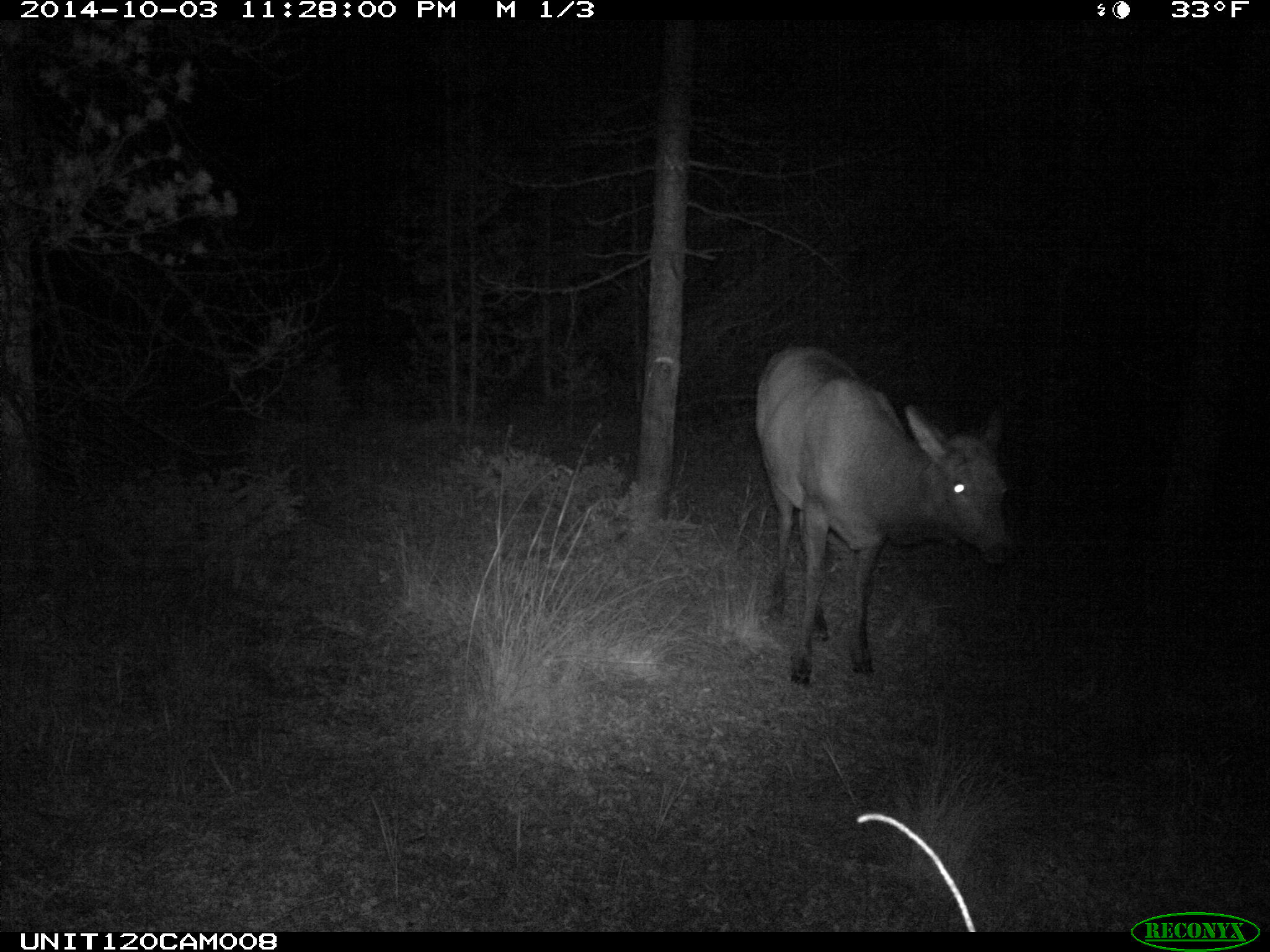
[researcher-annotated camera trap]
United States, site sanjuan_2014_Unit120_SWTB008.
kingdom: Animalia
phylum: Chordata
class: Mammalia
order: Artiodactyla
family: Cervidae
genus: Cervus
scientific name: Cervus elaphus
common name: red deer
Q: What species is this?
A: Cervus elaphus (red deer).